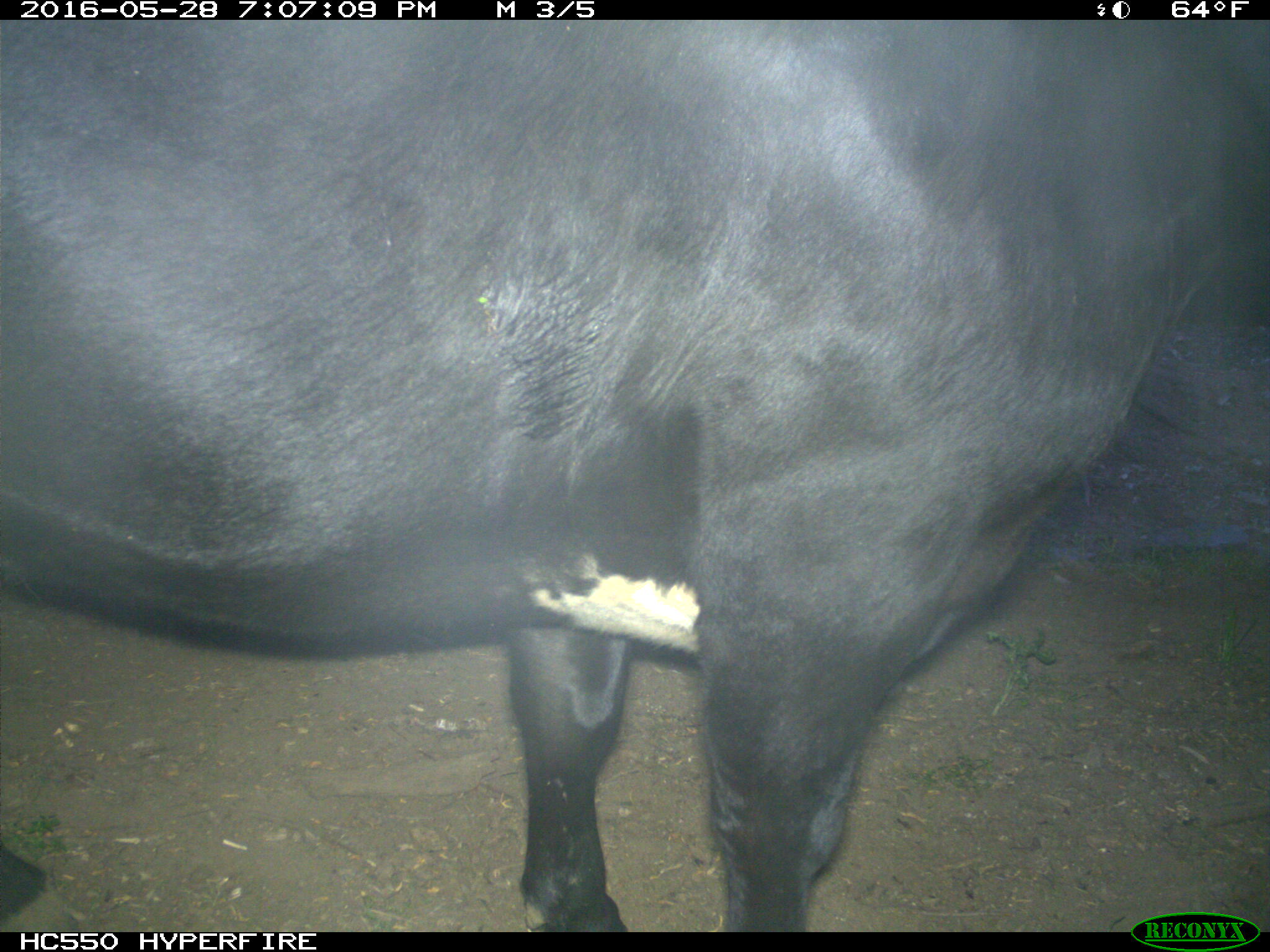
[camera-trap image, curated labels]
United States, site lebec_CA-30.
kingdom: Animalia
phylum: Chordata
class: Mammalia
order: Artiodactyla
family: Bovidae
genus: Bos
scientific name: Bos taurus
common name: domestic cow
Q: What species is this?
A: Bos taurus (domestic cow).